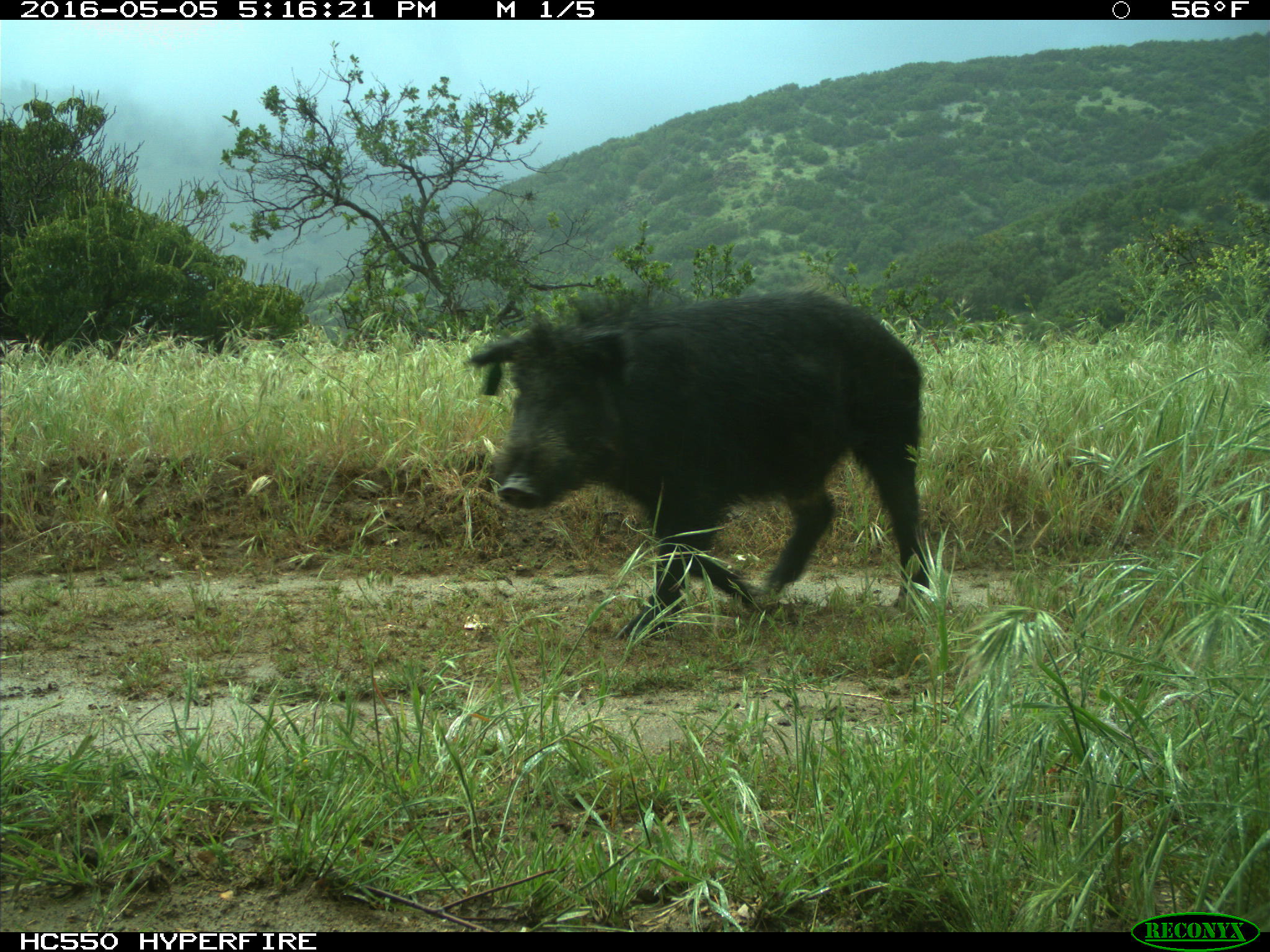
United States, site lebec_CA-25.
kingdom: Animalia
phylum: Chordata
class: Mammalia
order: Artiodactyla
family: Suidae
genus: Sus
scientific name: Sus scrofa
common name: wild boar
Sus scrofa (wild boar).